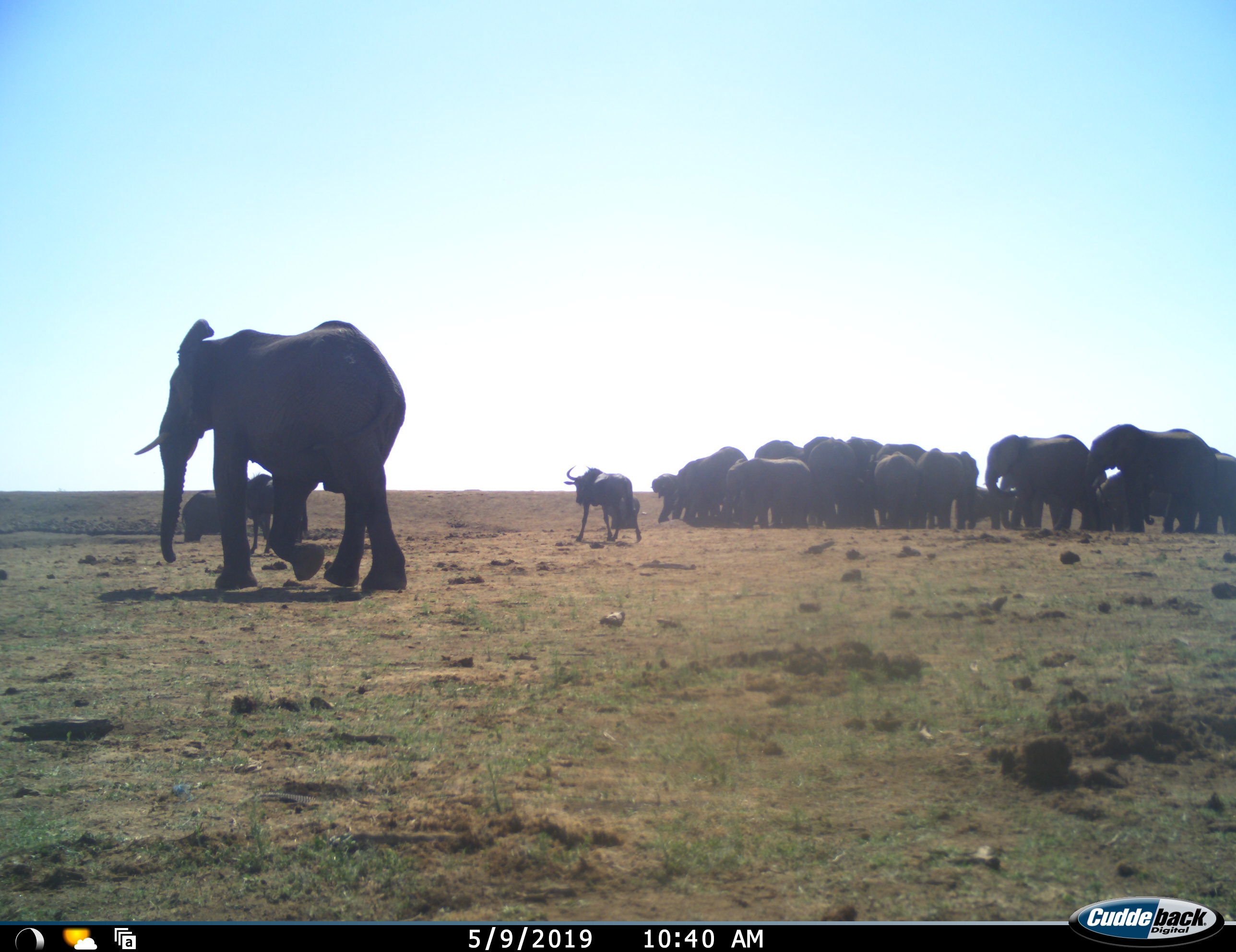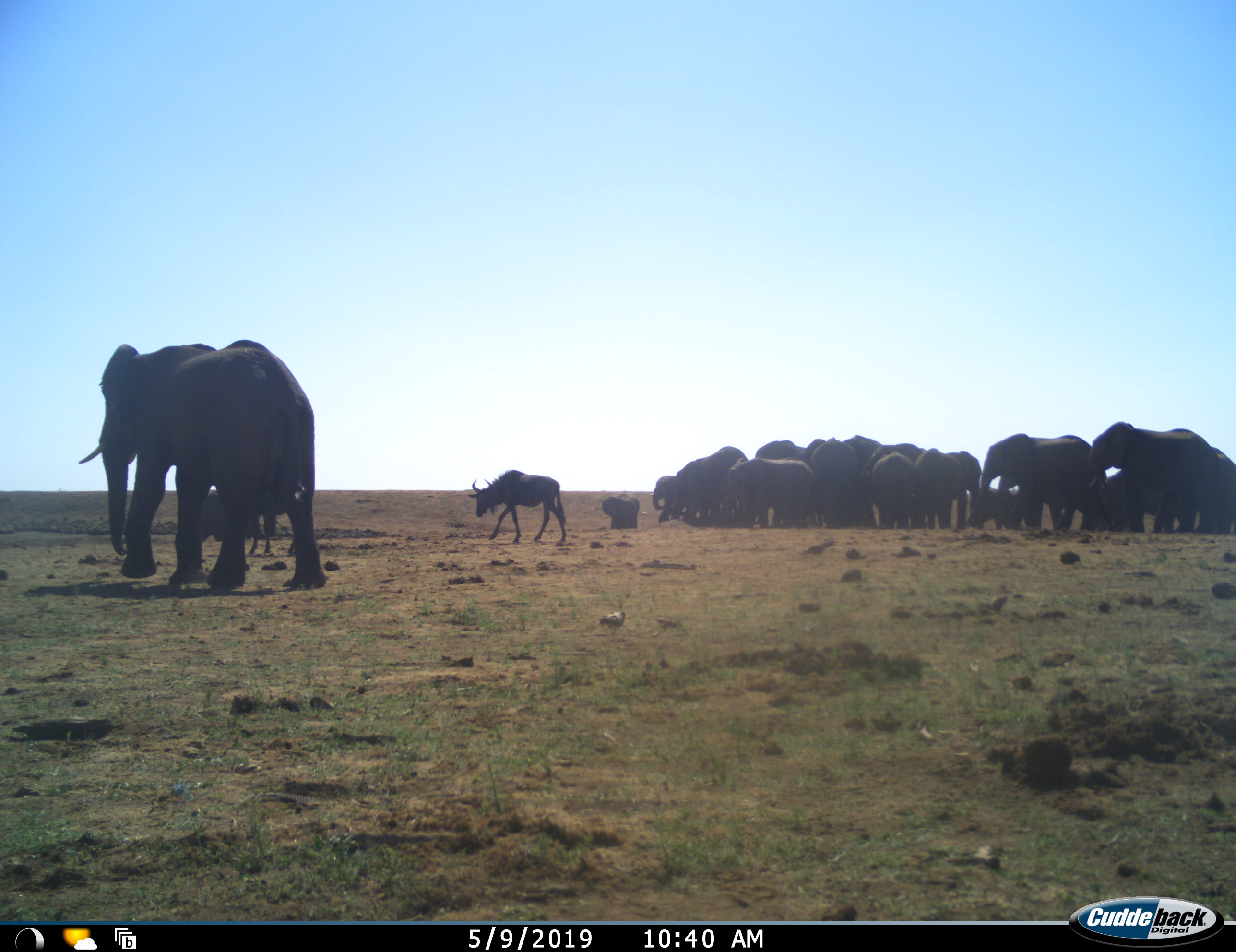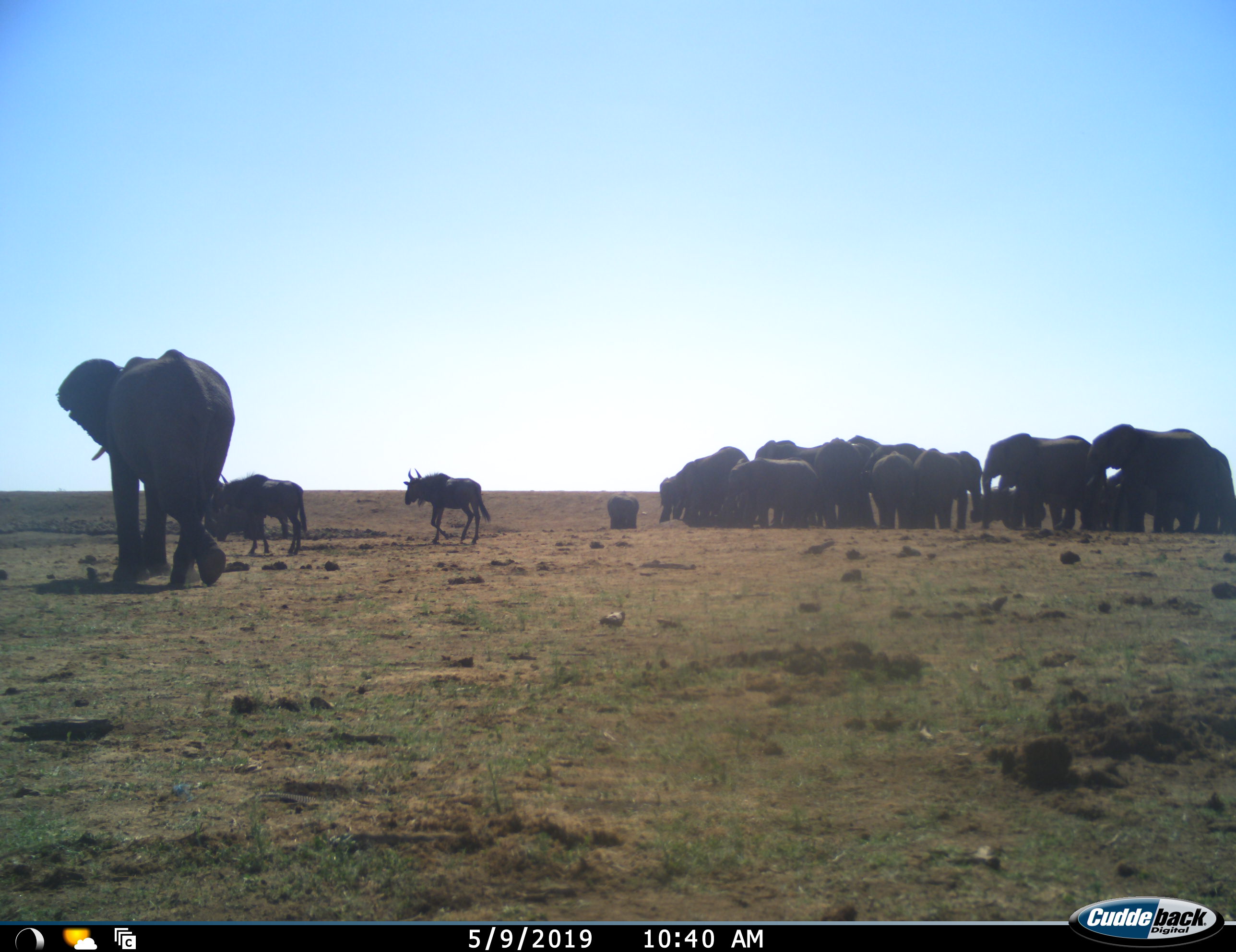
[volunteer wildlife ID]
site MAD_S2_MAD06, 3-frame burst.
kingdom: Animalia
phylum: Chordata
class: Mammalia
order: Proboscidea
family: Elephantidae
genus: Loxodonta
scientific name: Loxodonta africana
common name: african bush elephant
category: elephant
Elephant (african bush elephant) (Loxodonta africana), count 11-50. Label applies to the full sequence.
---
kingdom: Animalia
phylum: Chordata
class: Mammalia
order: Artiodactyla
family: Bovidae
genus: Connochaetes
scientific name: Connochaetes taurinus taurinus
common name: blue wildebeest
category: wildebeestblue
Wildebeestblue (blue wildebeest) (Connochaetes taurinus taurinus), count 2. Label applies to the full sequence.